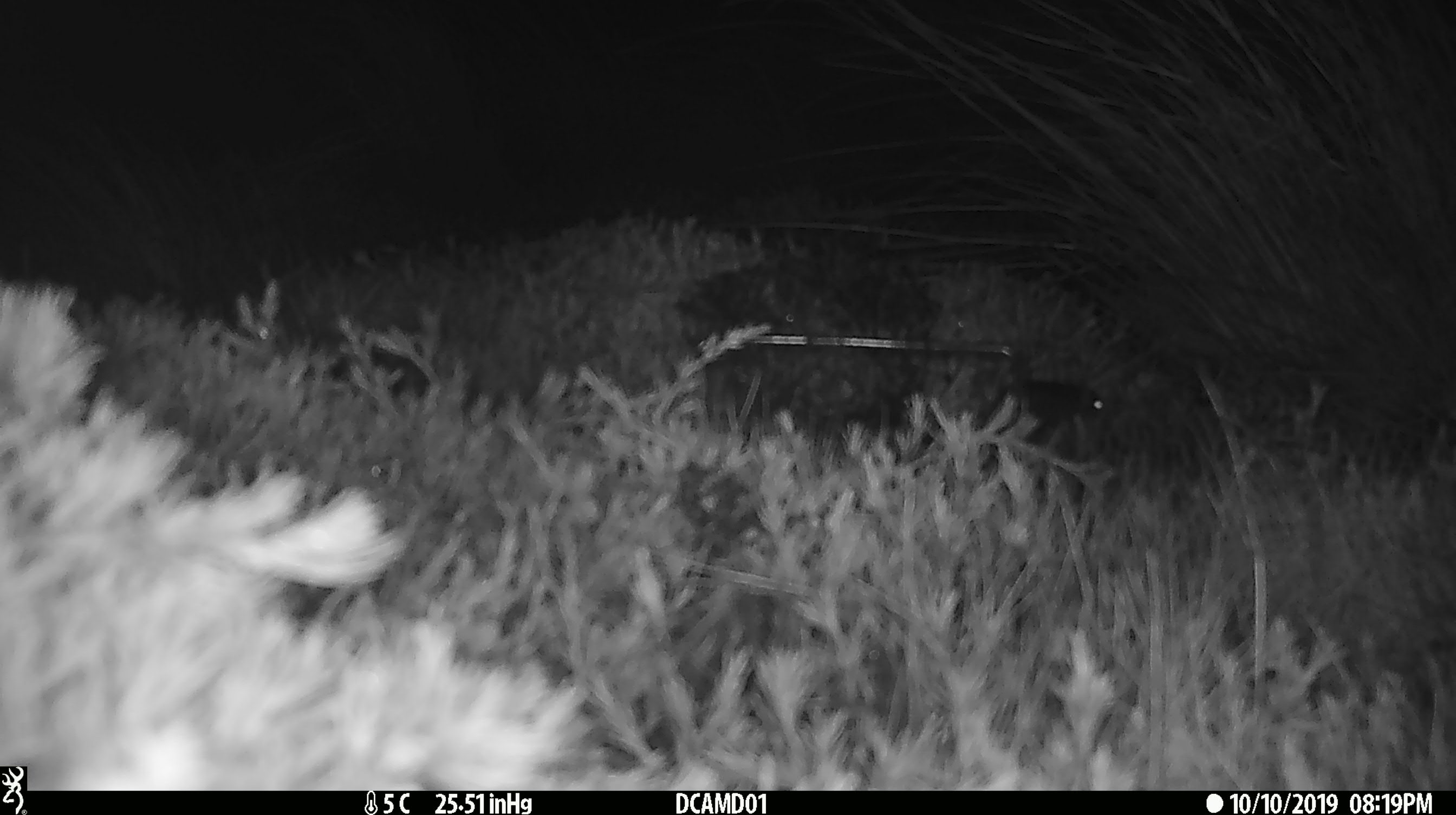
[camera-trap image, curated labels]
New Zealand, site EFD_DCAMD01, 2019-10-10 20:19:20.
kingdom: Animalia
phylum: Chordata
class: Mammalia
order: Rodentia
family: Muridae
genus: Mus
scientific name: Mus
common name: mouse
Mouse (Mus).